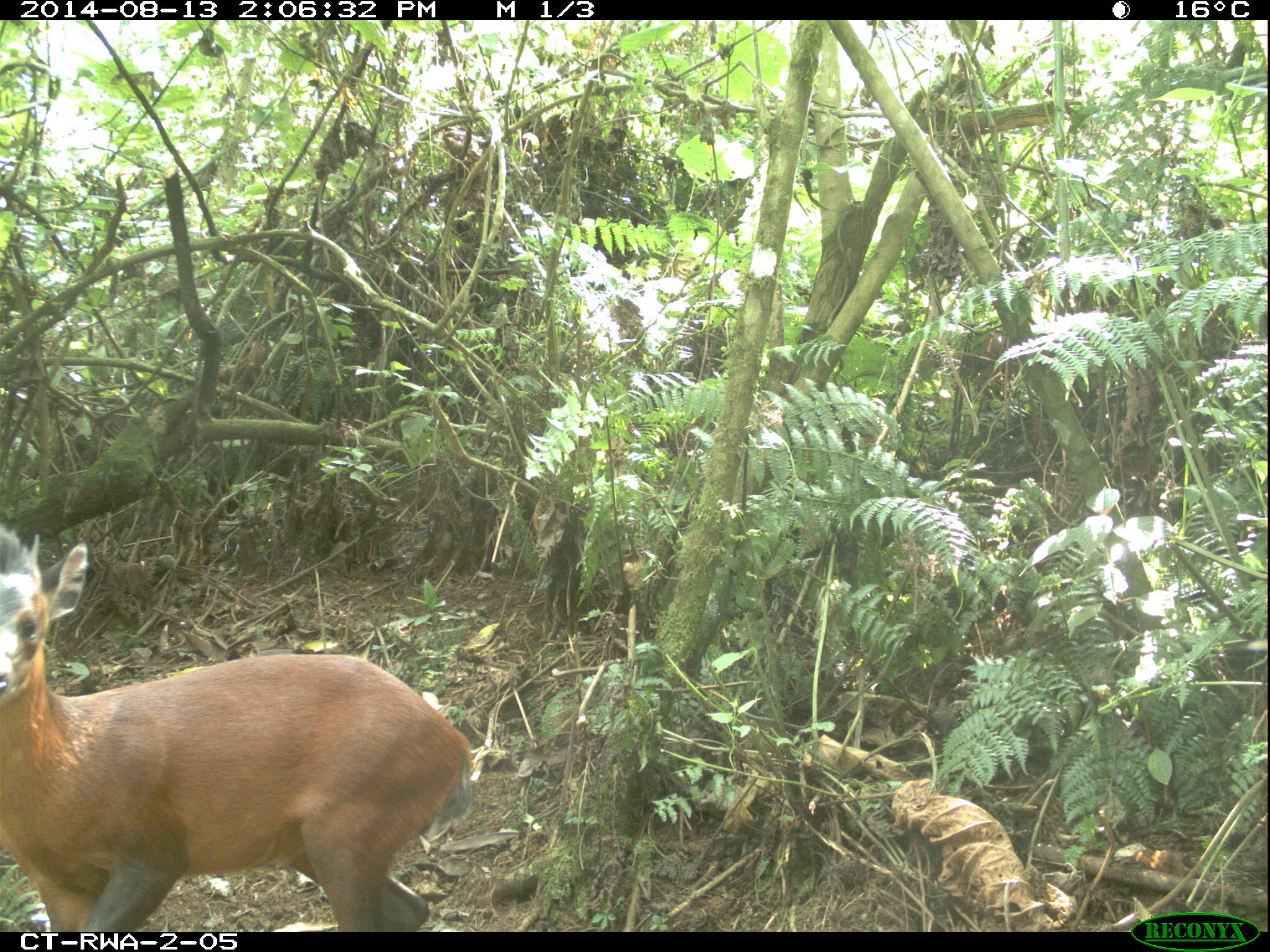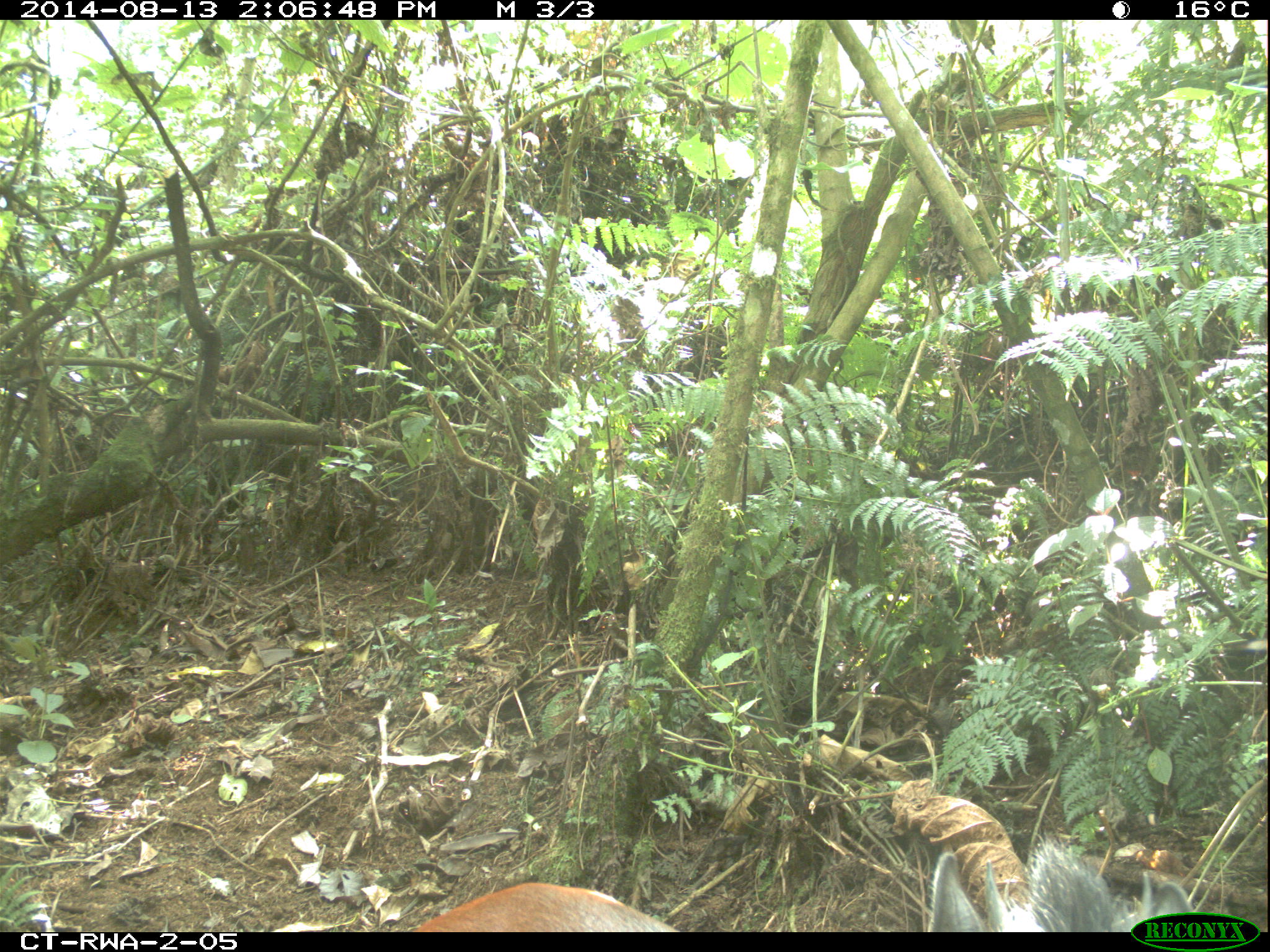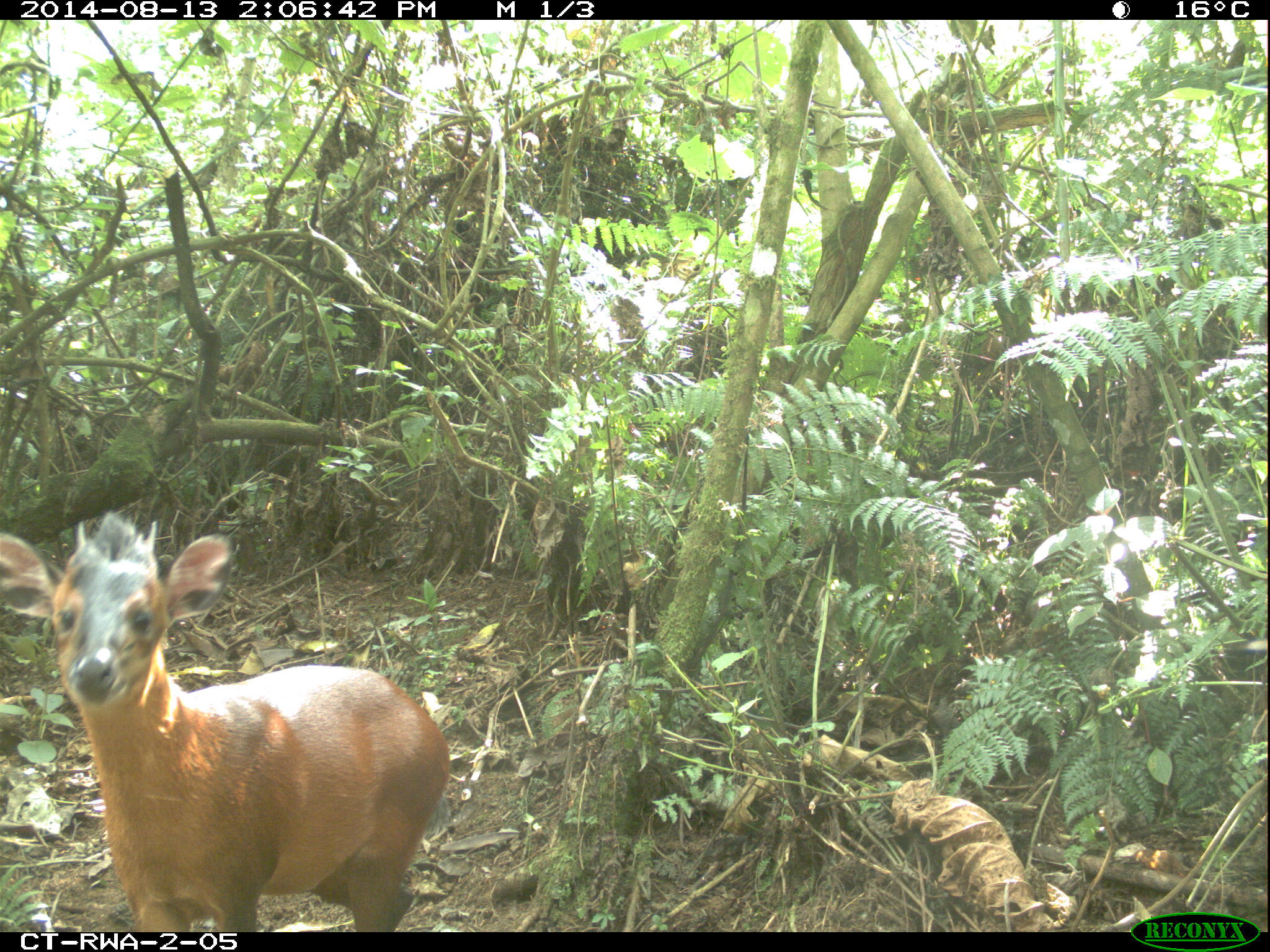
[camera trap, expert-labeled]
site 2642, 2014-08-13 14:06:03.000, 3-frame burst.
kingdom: Animalia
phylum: Chordata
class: Mammalia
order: Artiodactyla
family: Bovidae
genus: Cephalophus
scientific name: Cephalophus nigrifrons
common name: black-fronted duiker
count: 1